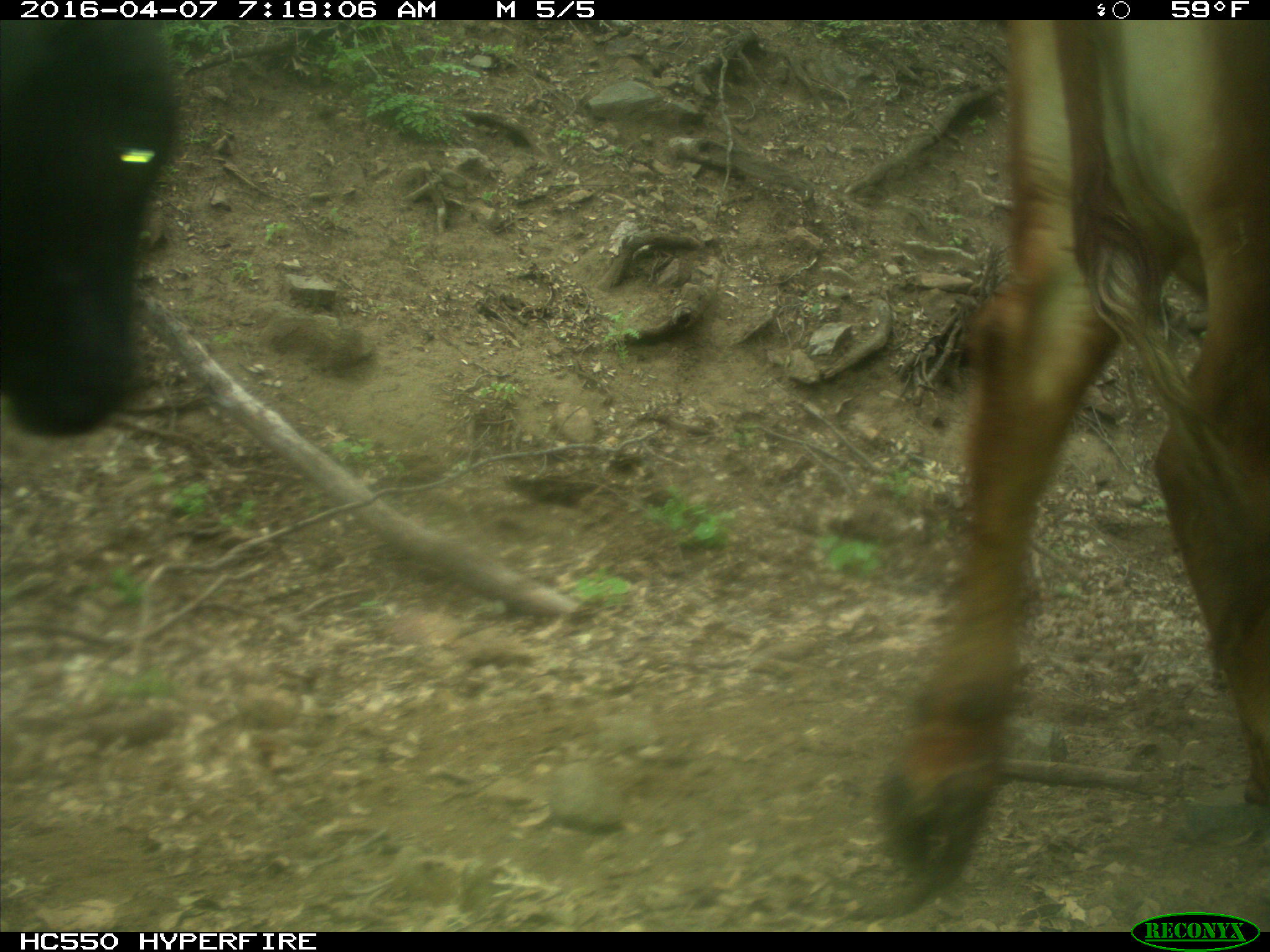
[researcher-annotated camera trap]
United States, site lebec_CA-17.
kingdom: Animalia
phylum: Chordata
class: Mammalia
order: Artiodactyla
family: Bovidae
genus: Bos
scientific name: Bos taurus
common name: domestic cow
Bos taurus (domestic cow).